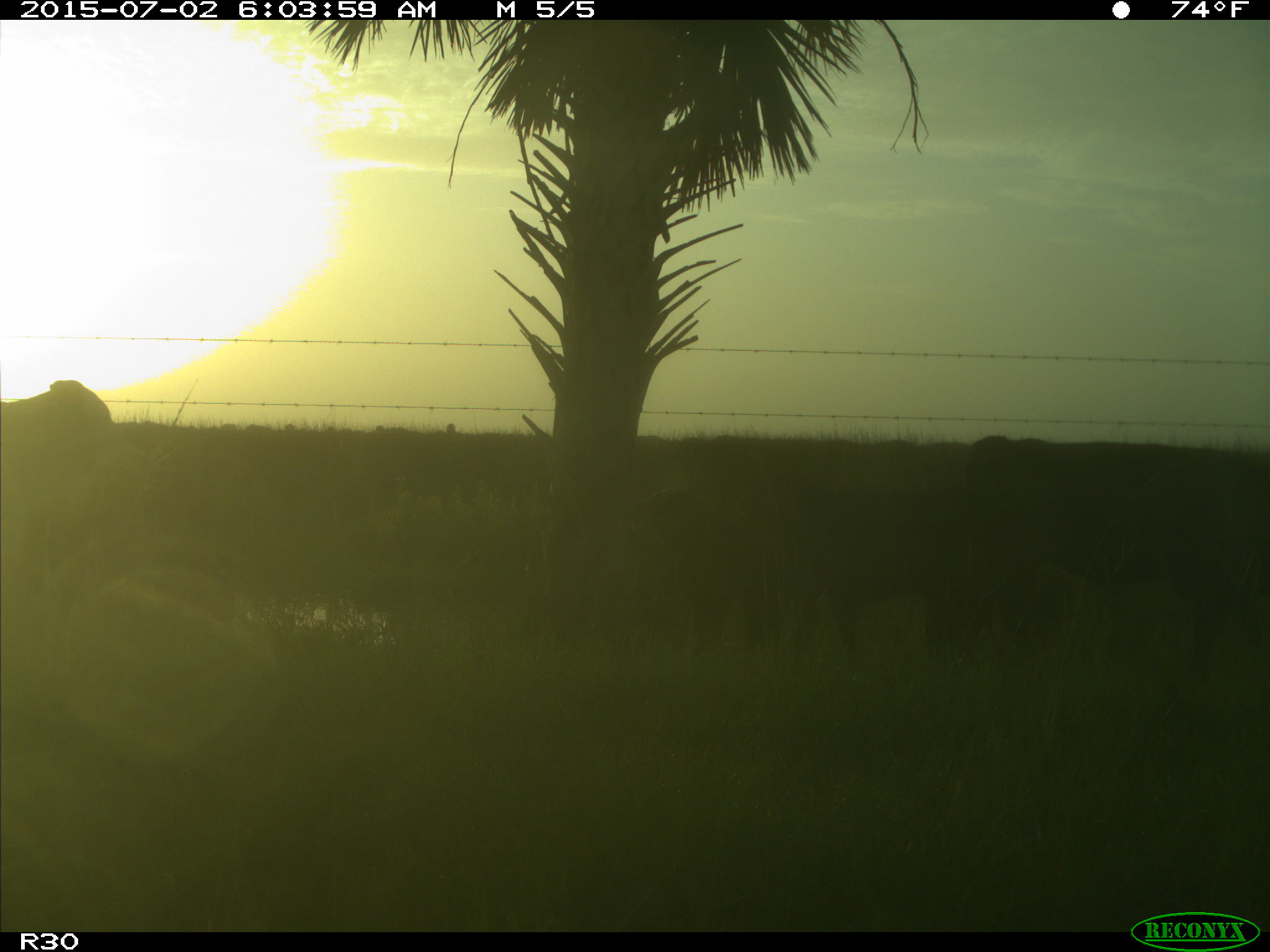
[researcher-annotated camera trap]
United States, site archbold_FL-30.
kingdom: Animalia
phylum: Chordata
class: Mammalia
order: Artiodactyla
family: Bovidae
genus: Bos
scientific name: Bos taurus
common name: domestic cow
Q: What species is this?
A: Bos taurus (domestic cow).